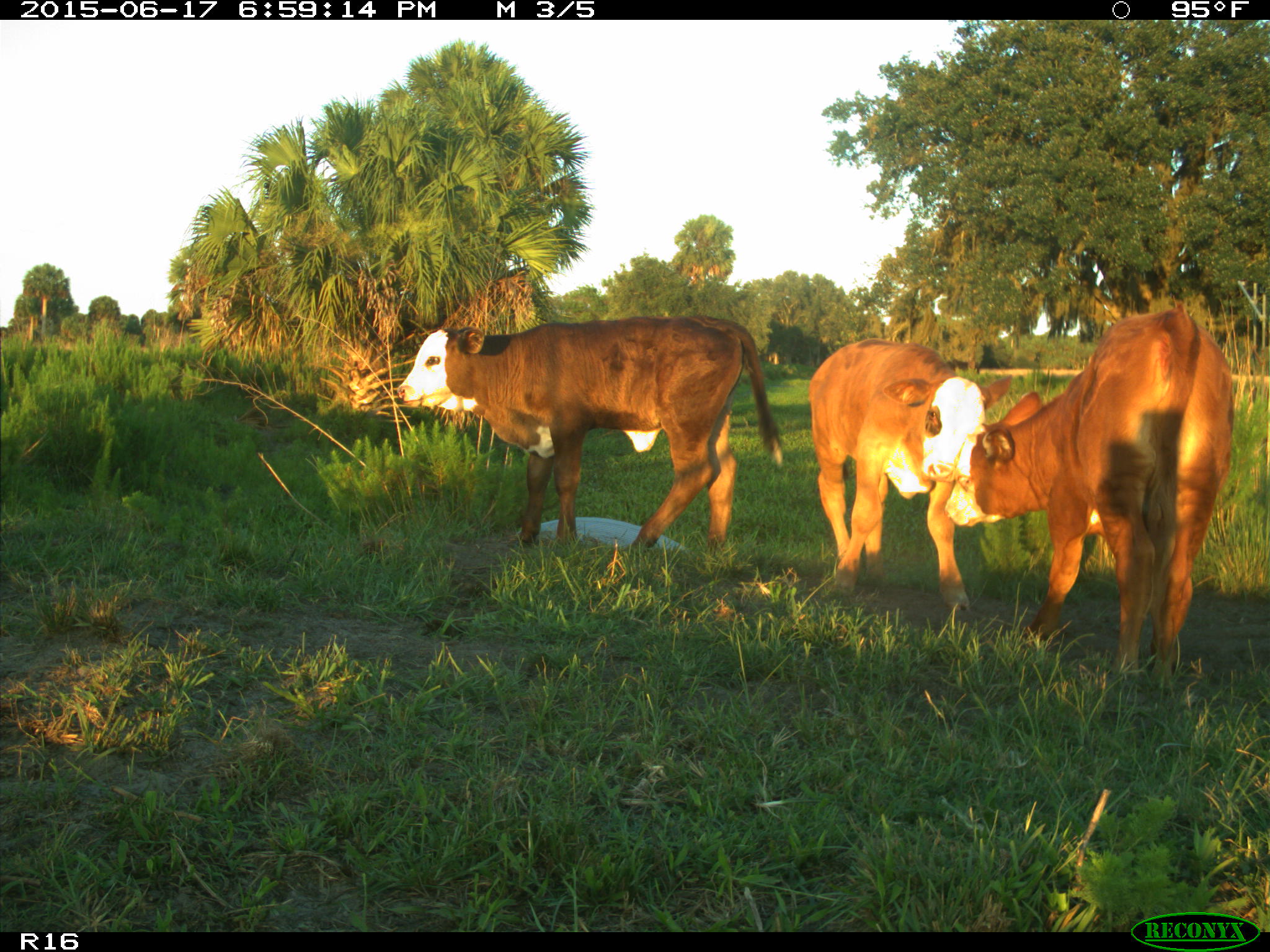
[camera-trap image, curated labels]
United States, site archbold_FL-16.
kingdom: Animalia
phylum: Chordata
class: Mammalia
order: Artiodactyla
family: Bovidae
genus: Bos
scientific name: Bos taurus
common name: domestic cow